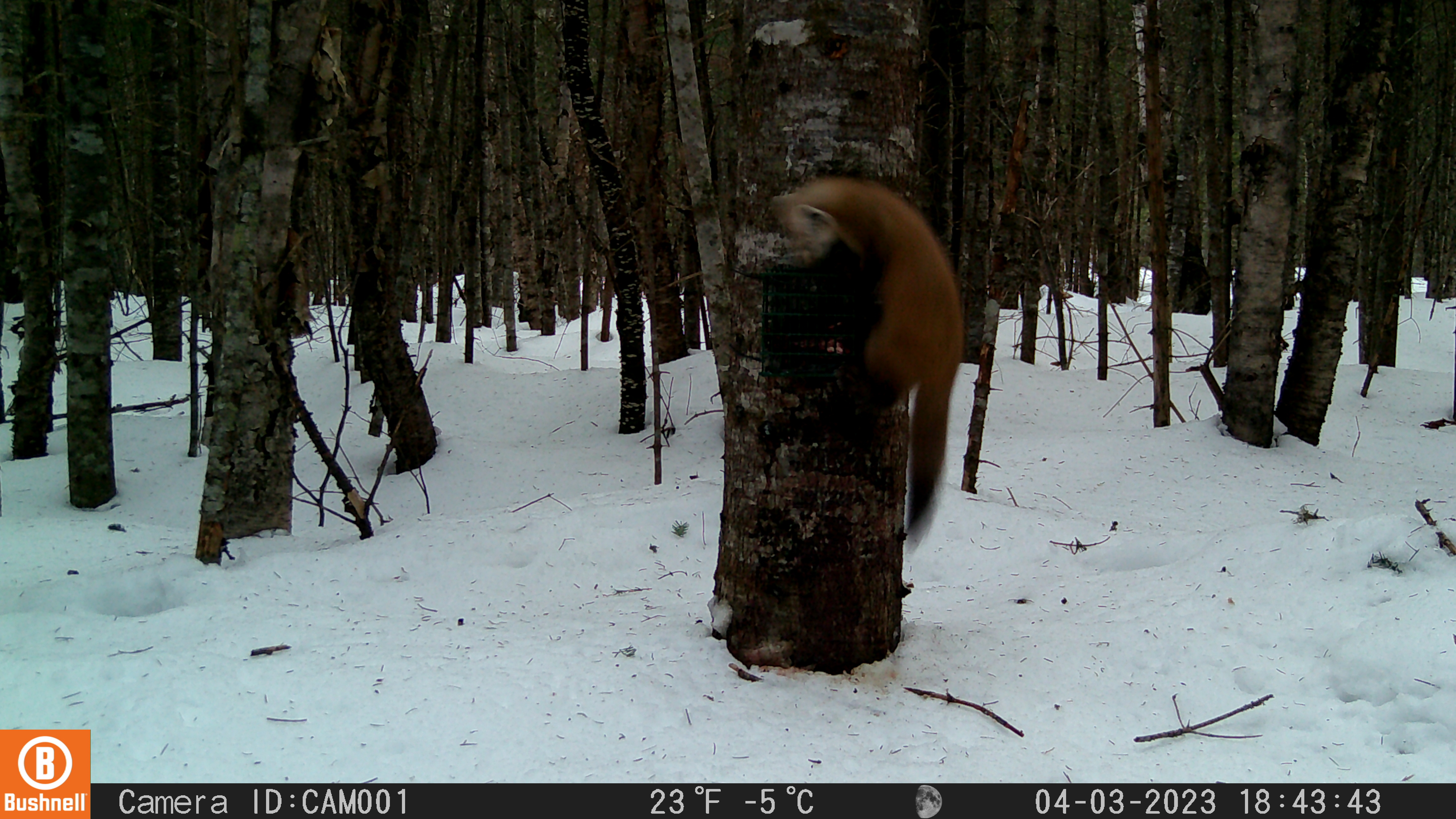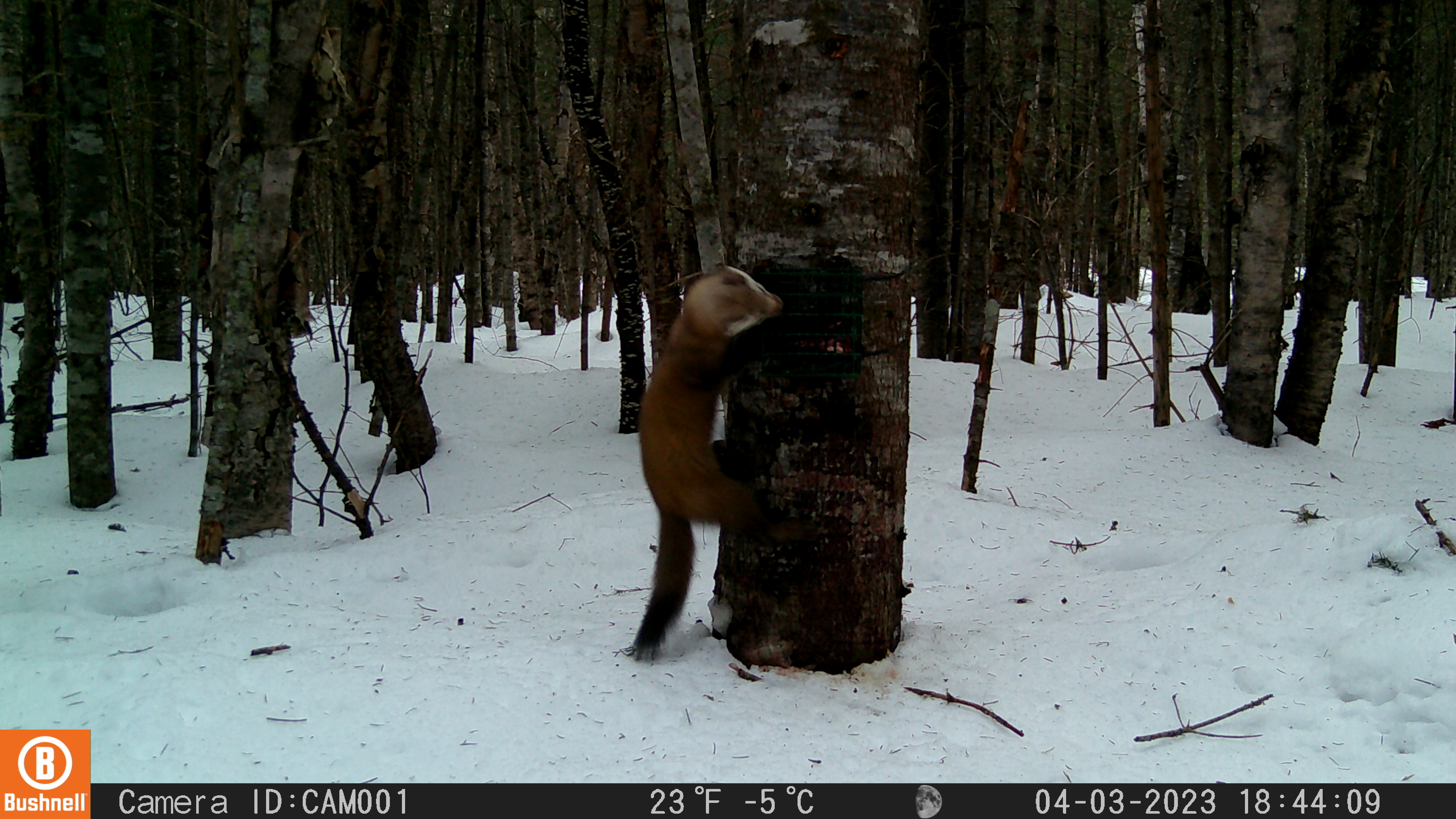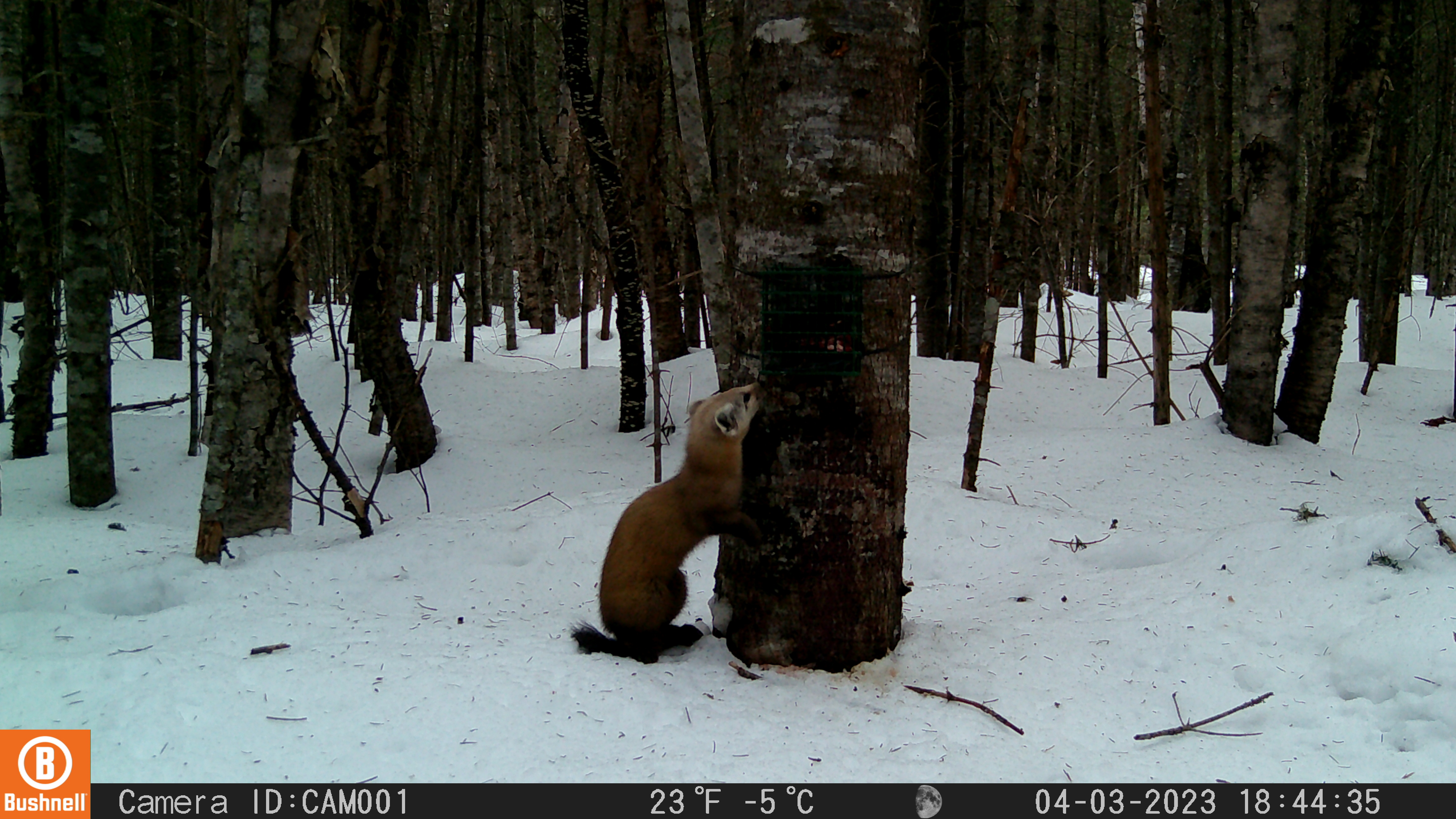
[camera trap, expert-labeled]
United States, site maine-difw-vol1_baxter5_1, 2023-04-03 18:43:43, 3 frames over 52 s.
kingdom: Animalia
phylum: Chordata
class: Mammalia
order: Carnivora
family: Mustelidae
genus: Martes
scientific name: Martes americana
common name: american marten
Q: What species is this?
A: American marten (Martes americana).